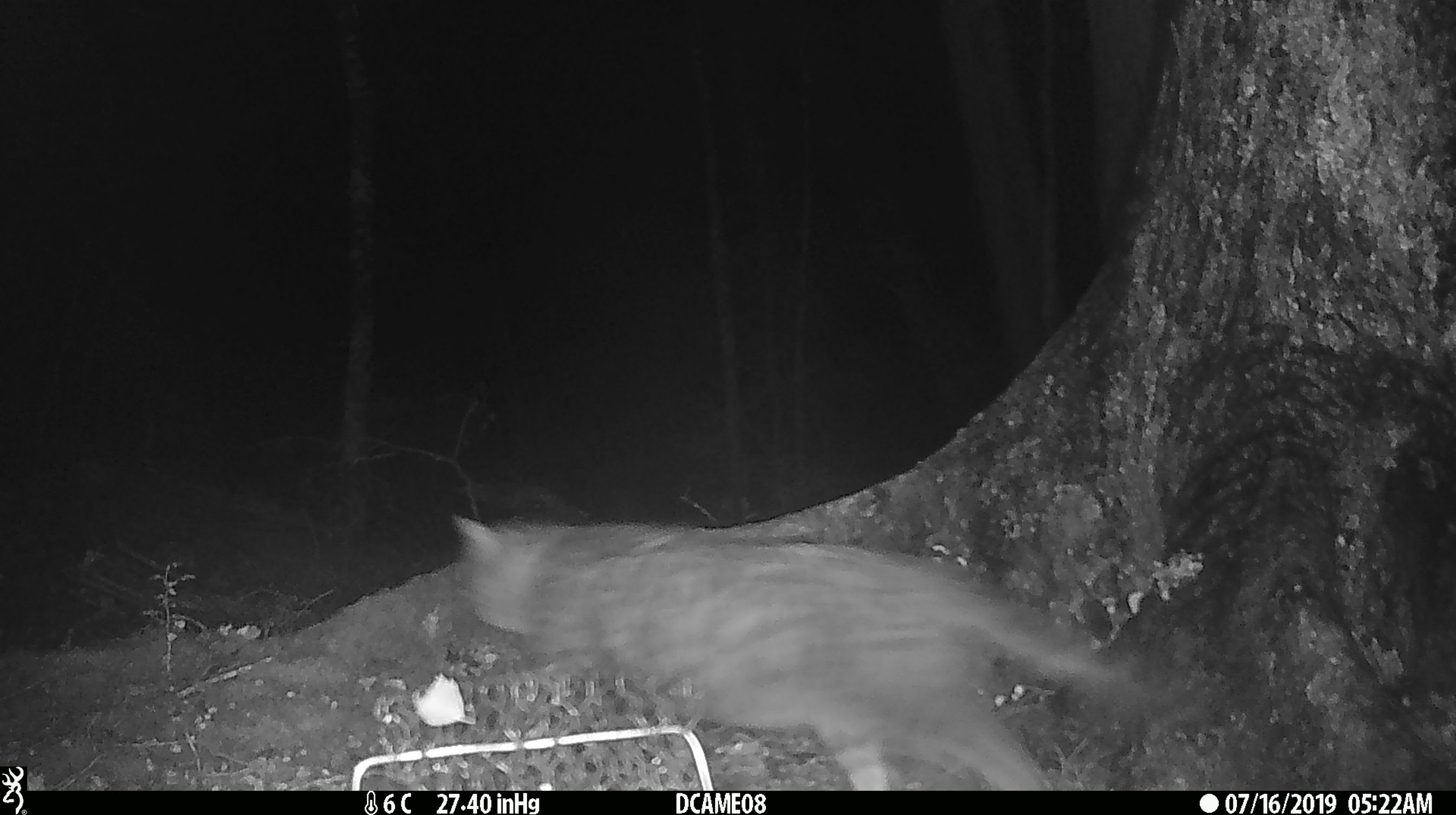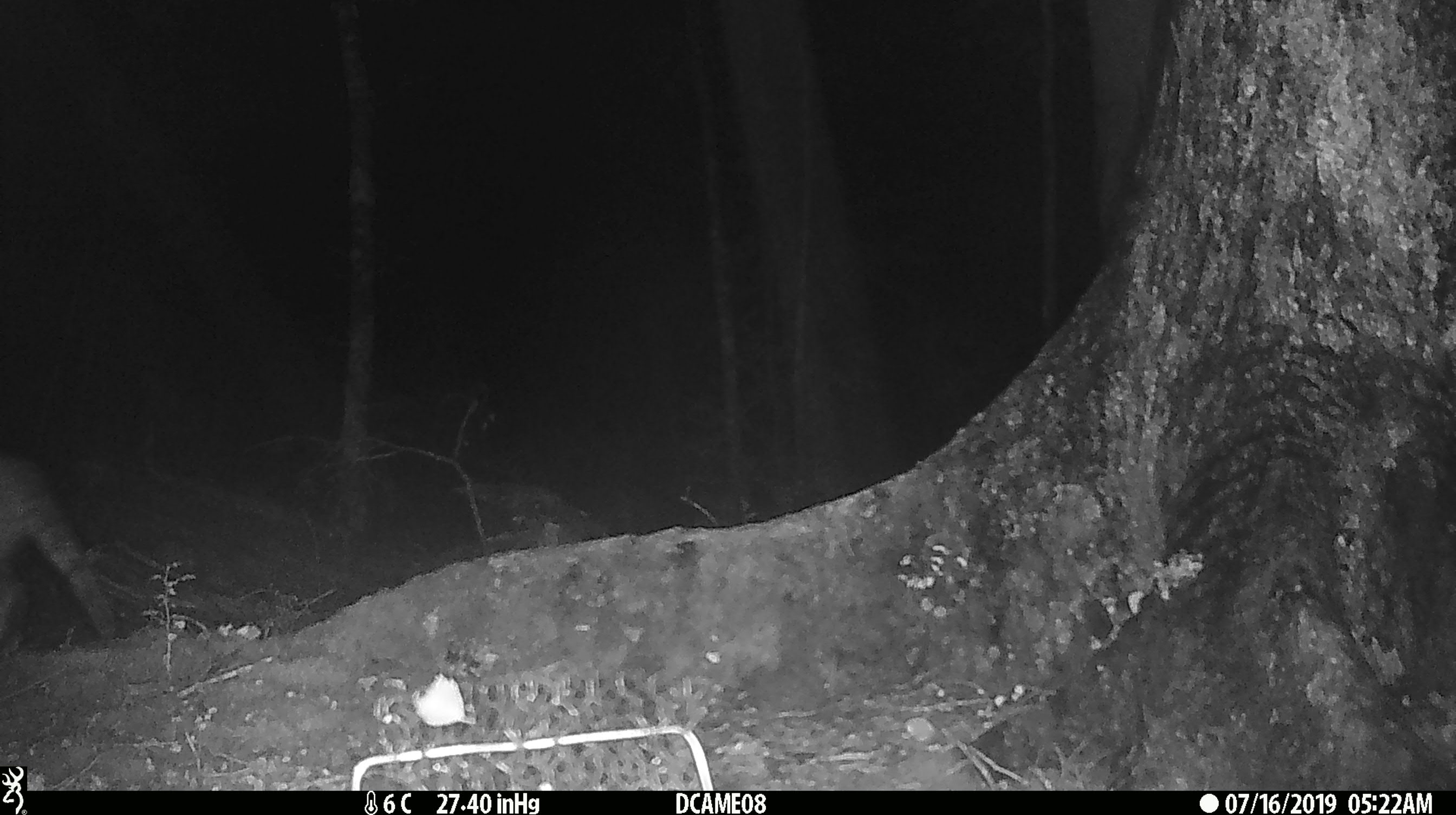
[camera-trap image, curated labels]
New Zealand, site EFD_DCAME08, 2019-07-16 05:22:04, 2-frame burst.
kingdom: Animalia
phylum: Chordata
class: Mammalia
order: Carnivora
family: Felidae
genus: Felis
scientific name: Felis catus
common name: domestic cat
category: cat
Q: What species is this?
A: Cat (domestic cat) (Felis catus).